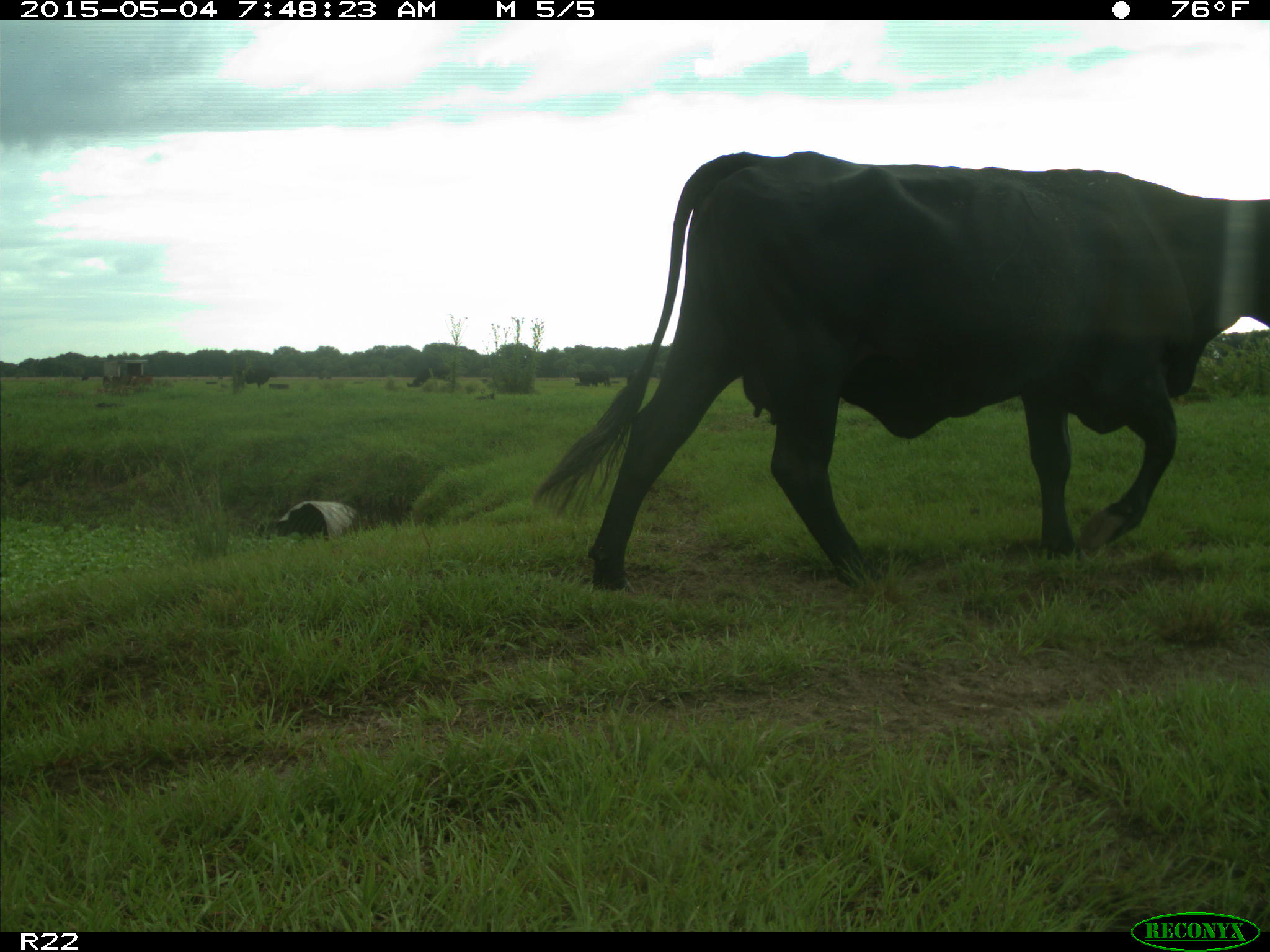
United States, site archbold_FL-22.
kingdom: Animalia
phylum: Chordata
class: Mammalia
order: Artiodactyla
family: Bovidae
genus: Bos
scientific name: Bos taurus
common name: domestic cow